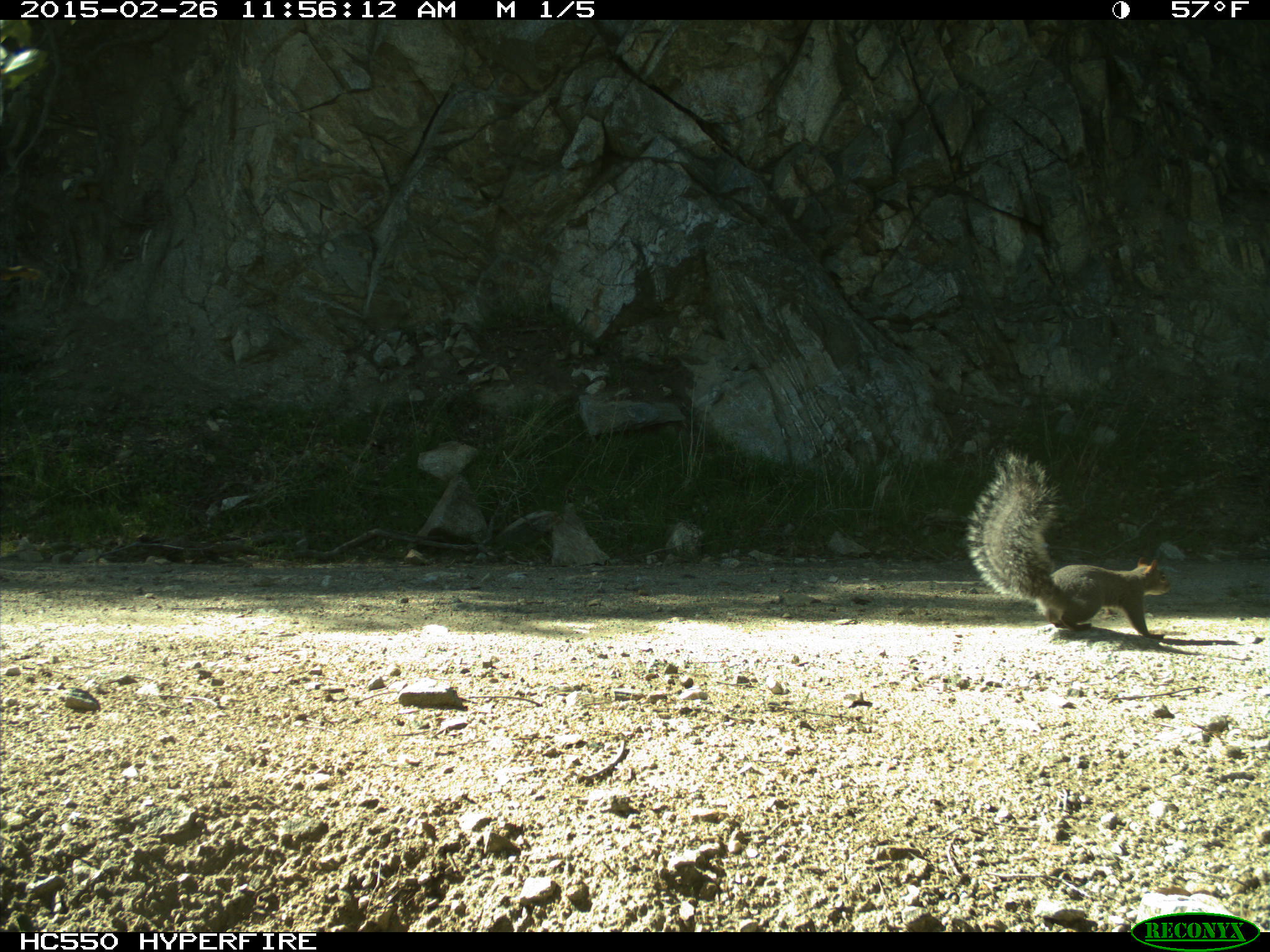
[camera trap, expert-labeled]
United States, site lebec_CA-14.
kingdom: Animalia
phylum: Chordata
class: Mammalia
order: Rodentia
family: Sciuridae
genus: Sciurus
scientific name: Sciurus carolinensis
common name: eastern gray squirrel